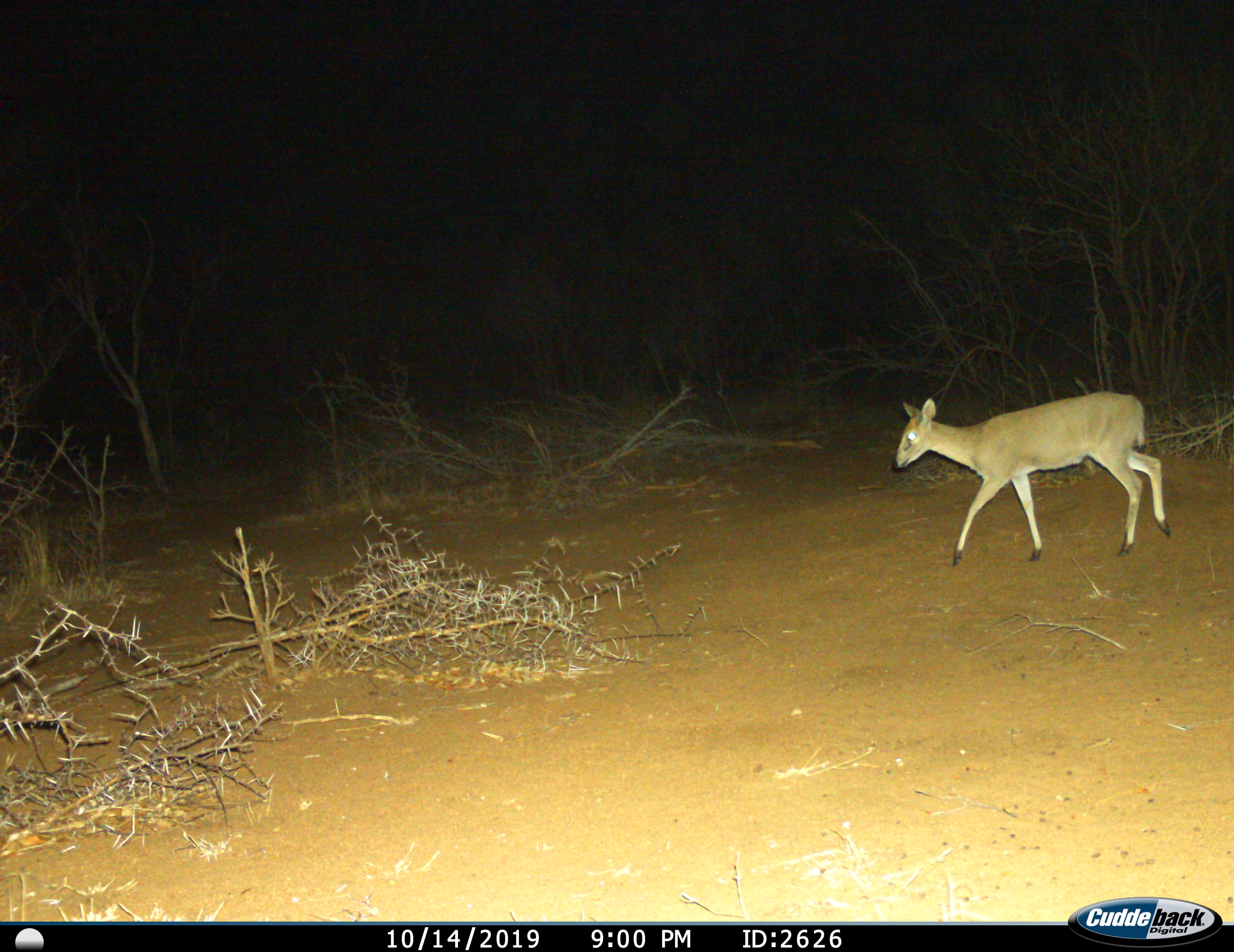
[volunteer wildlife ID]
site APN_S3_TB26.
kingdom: Animalia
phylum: Chordata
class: Mammalia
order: Artiodactyla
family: Bovidae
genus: Sylvicapra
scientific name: Sylvicapra grimmia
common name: common duiker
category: duikercommongrey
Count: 1.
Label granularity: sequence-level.